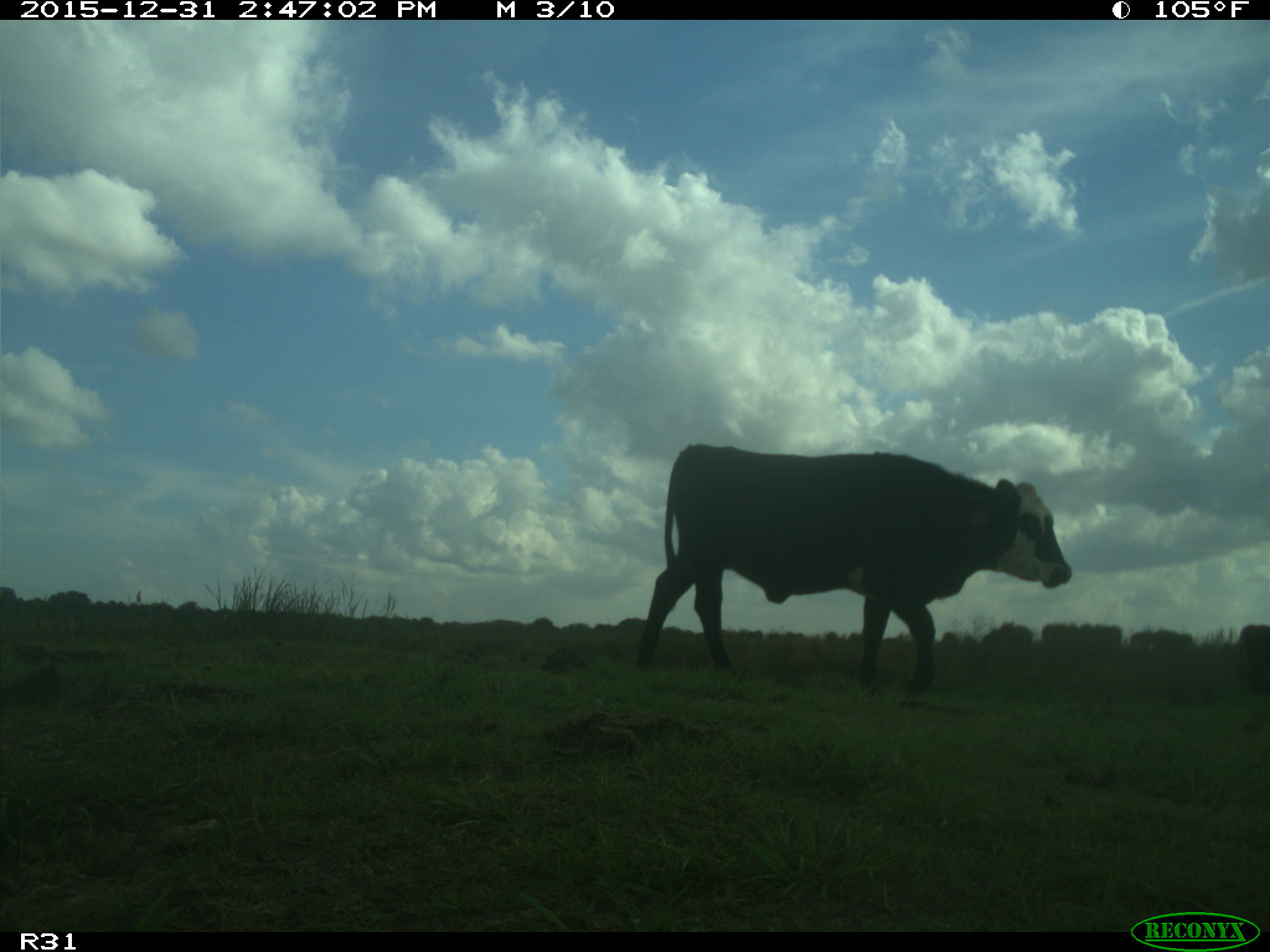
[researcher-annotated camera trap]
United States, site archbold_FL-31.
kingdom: Animalia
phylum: Chordata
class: Mammalia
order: Artiodactyla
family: Bovidae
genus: Bos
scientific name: Bos taurus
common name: domestic cow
Bos taurus (domestic cow).